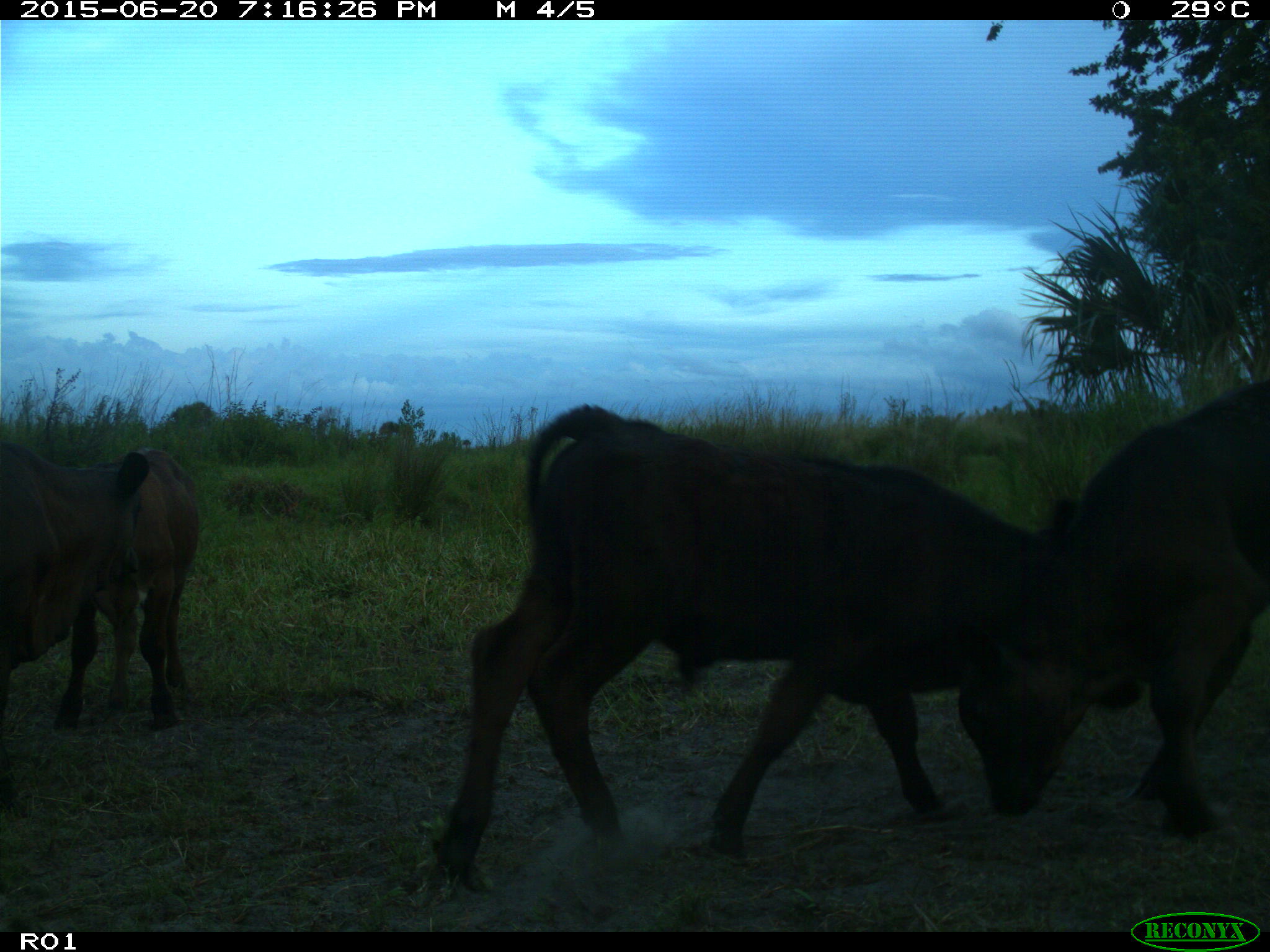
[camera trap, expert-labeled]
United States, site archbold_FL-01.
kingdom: Animalia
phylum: Chordata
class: Mammalia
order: Artiodactyla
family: Bovidae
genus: Bos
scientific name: Bos taurus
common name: domestic cow